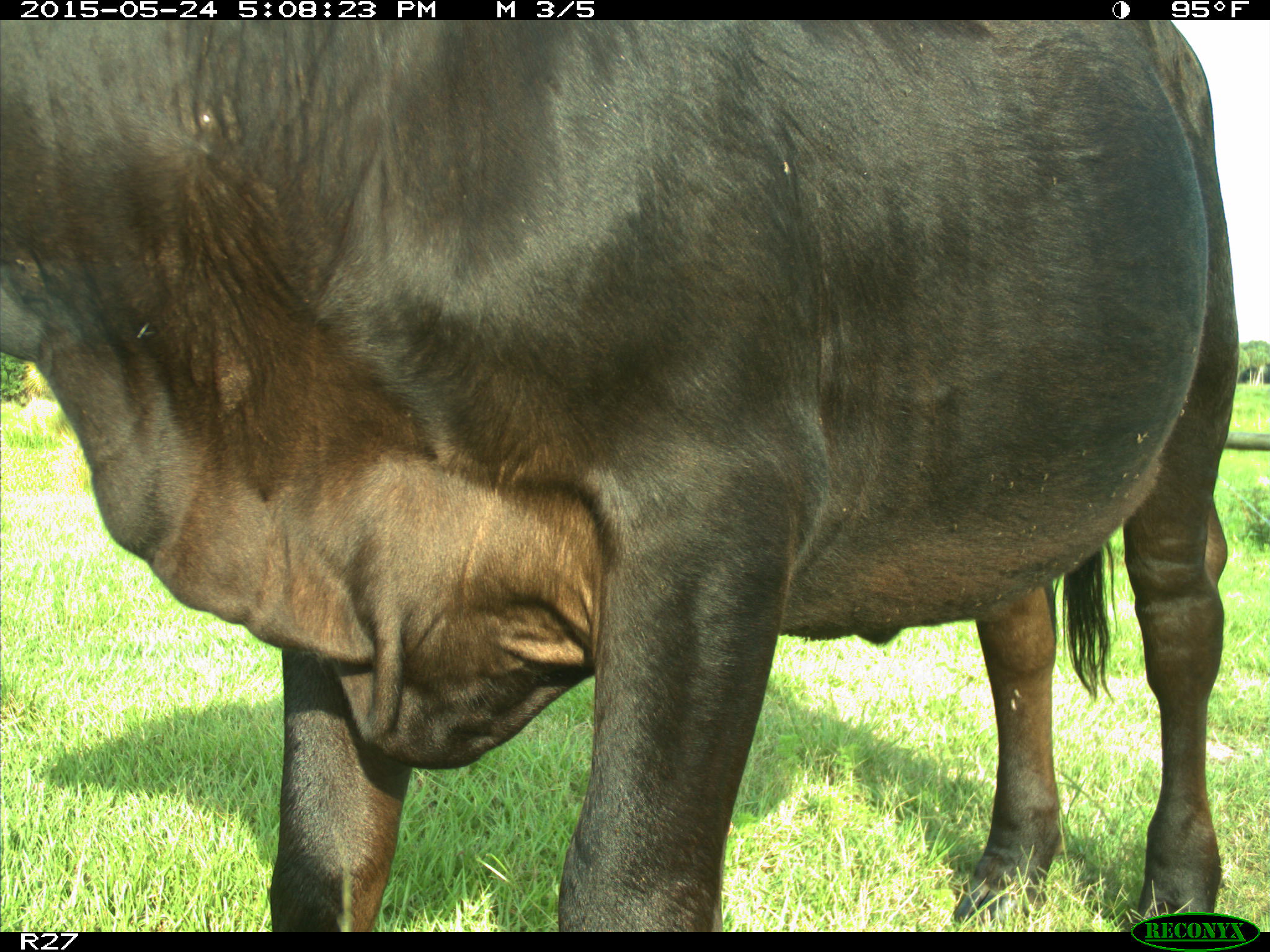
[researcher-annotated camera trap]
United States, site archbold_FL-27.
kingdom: Animalia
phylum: Chordata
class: Mammalia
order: Artiodactyla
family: Bovidae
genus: Bos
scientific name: Bos taurus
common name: domestic cow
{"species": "Bos taurus (domestic cow)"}